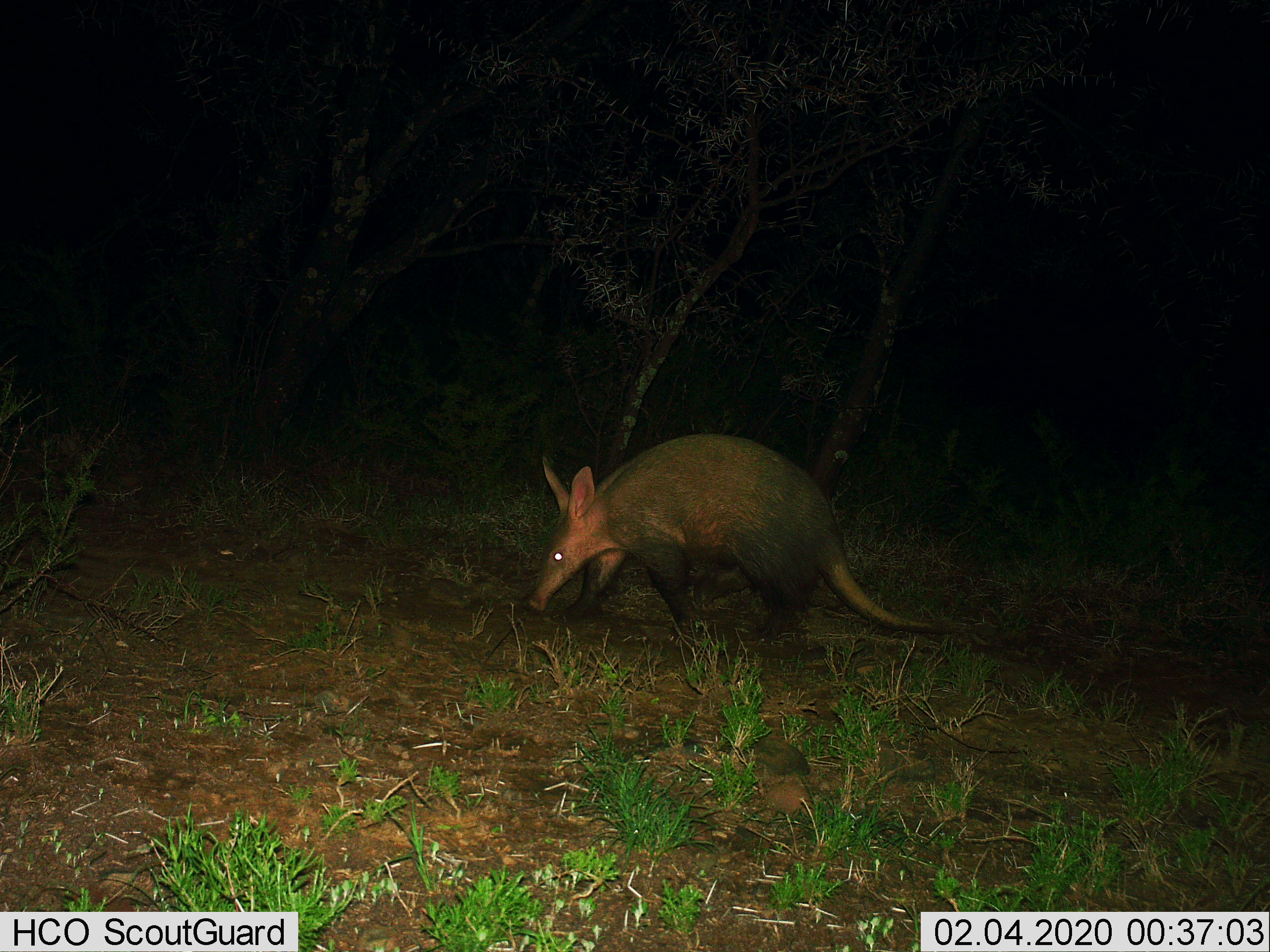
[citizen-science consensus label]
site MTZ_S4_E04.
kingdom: Animalia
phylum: Chordata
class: Mammalia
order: Tubulidentata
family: Orycteropodidae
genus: Orycteropus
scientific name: Orycteropus afer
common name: aardvark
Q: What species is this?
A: Aardvark (Orycteropus afer).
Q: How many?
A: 1.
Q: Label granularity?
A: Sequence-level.